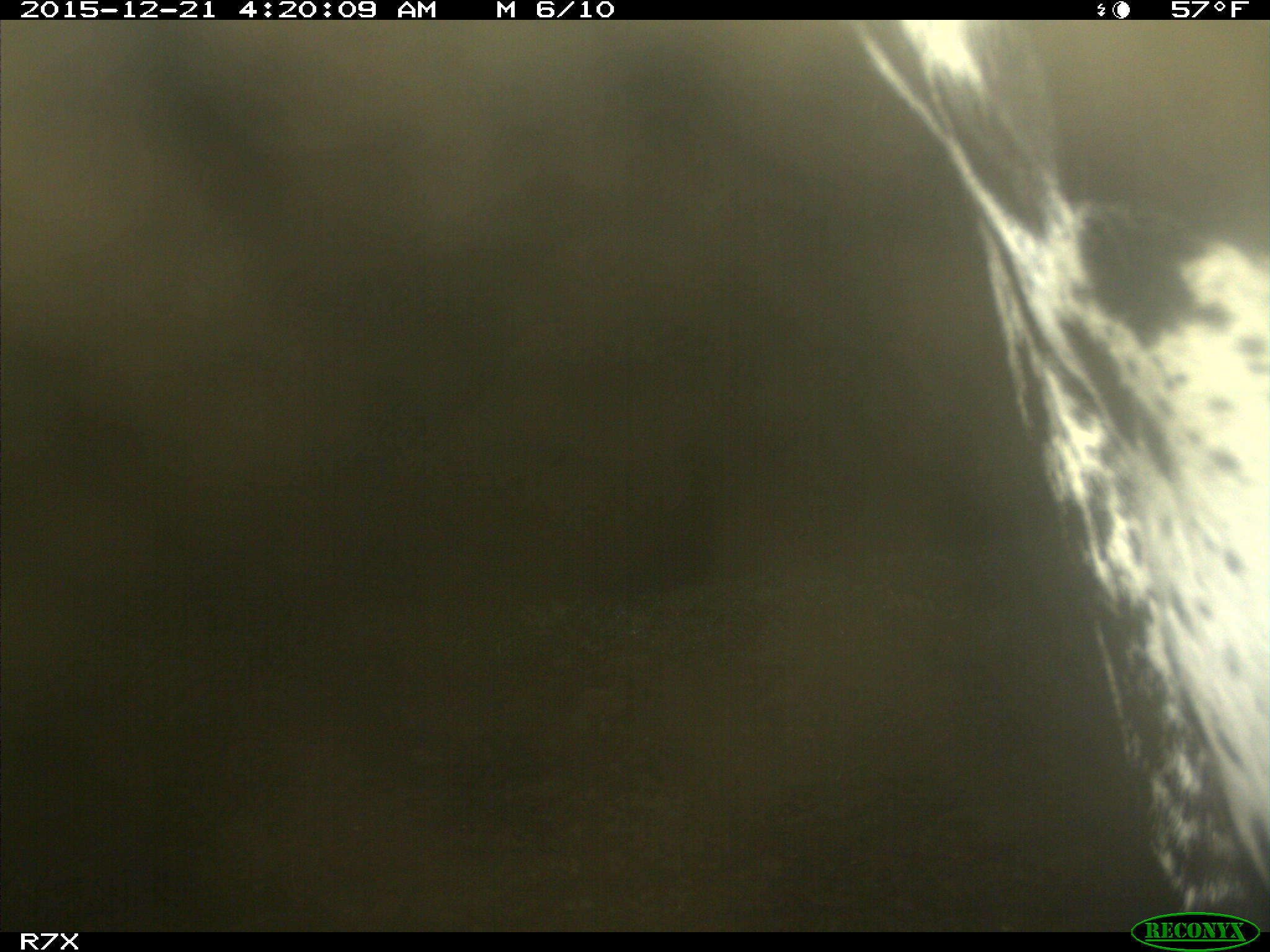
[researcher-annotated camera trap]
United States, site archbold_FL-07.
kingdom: Animalia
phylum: Chordata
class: Mammalia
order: Artiodactyla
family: Bovidae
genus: Bos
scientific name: Bos taurus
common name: domestic cow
Bos taurus (domestic cow).